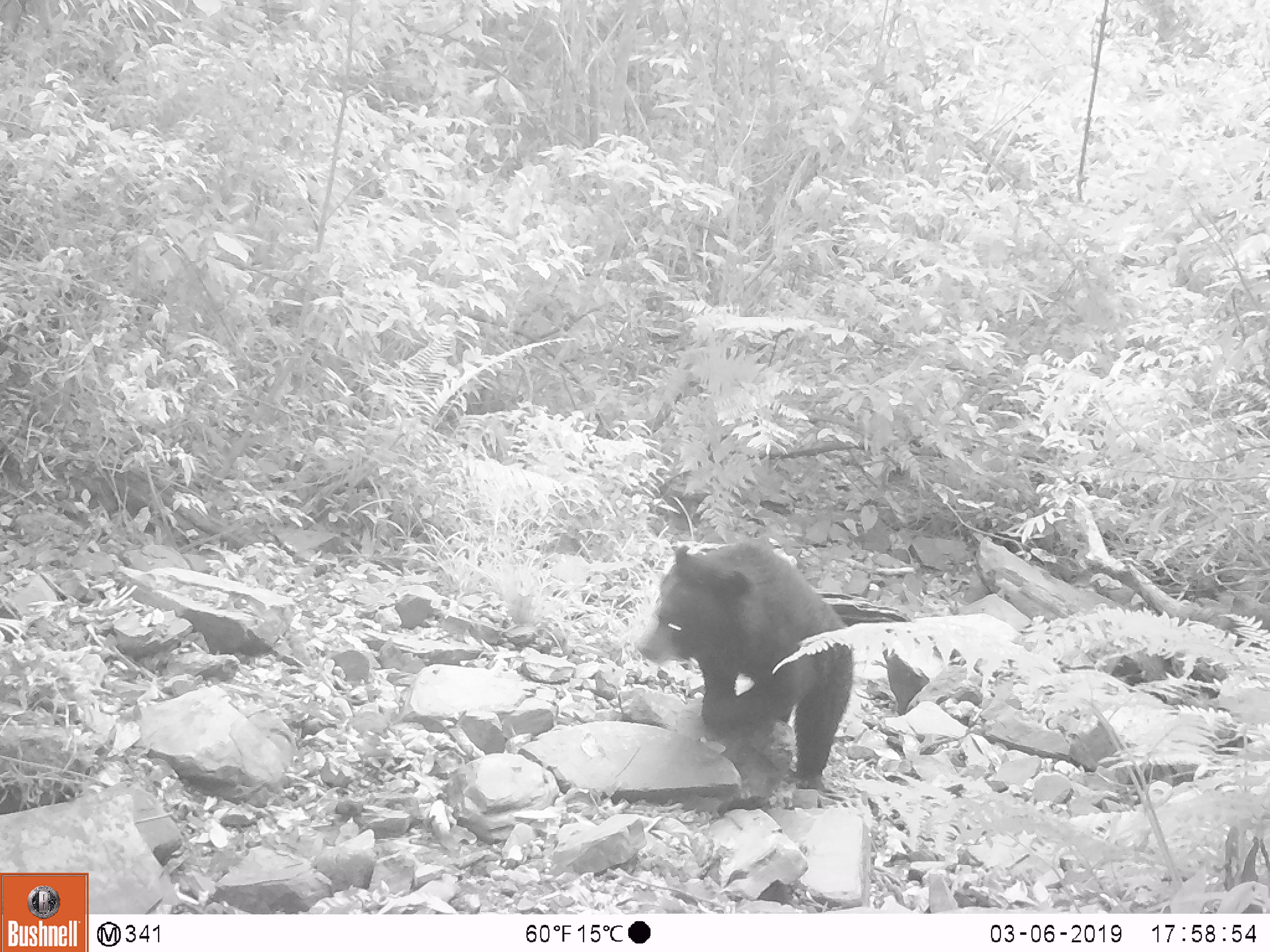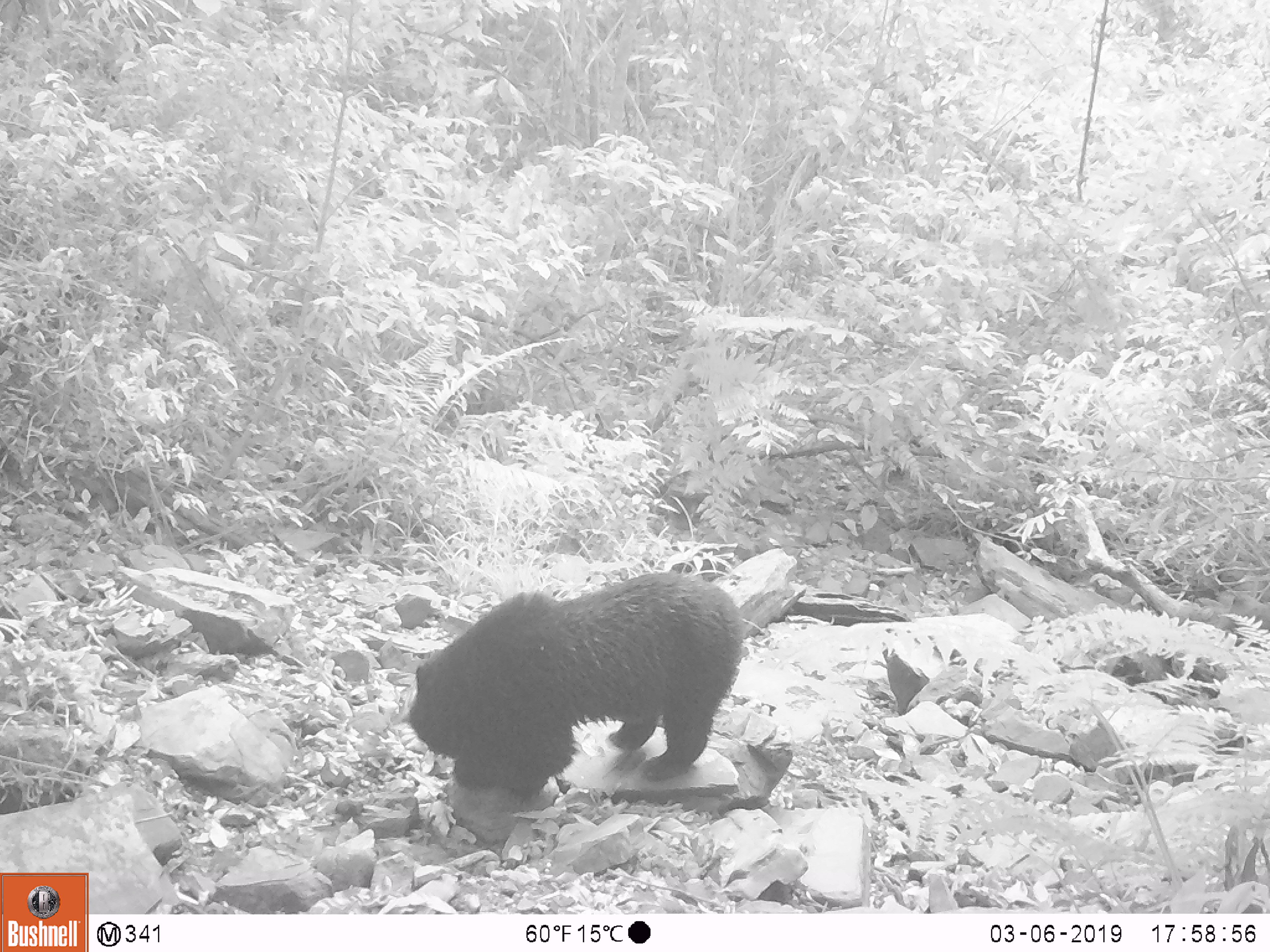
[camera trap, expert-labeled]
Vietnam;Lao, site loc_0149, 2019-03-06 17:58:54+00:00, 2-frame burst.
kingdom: Animalia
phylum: Chordata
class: Mammalia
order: Carnivora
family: Ursidae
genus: Ursus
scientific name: Ursus thibetanus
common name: asian black bear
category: asiatic black bear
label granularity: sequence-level